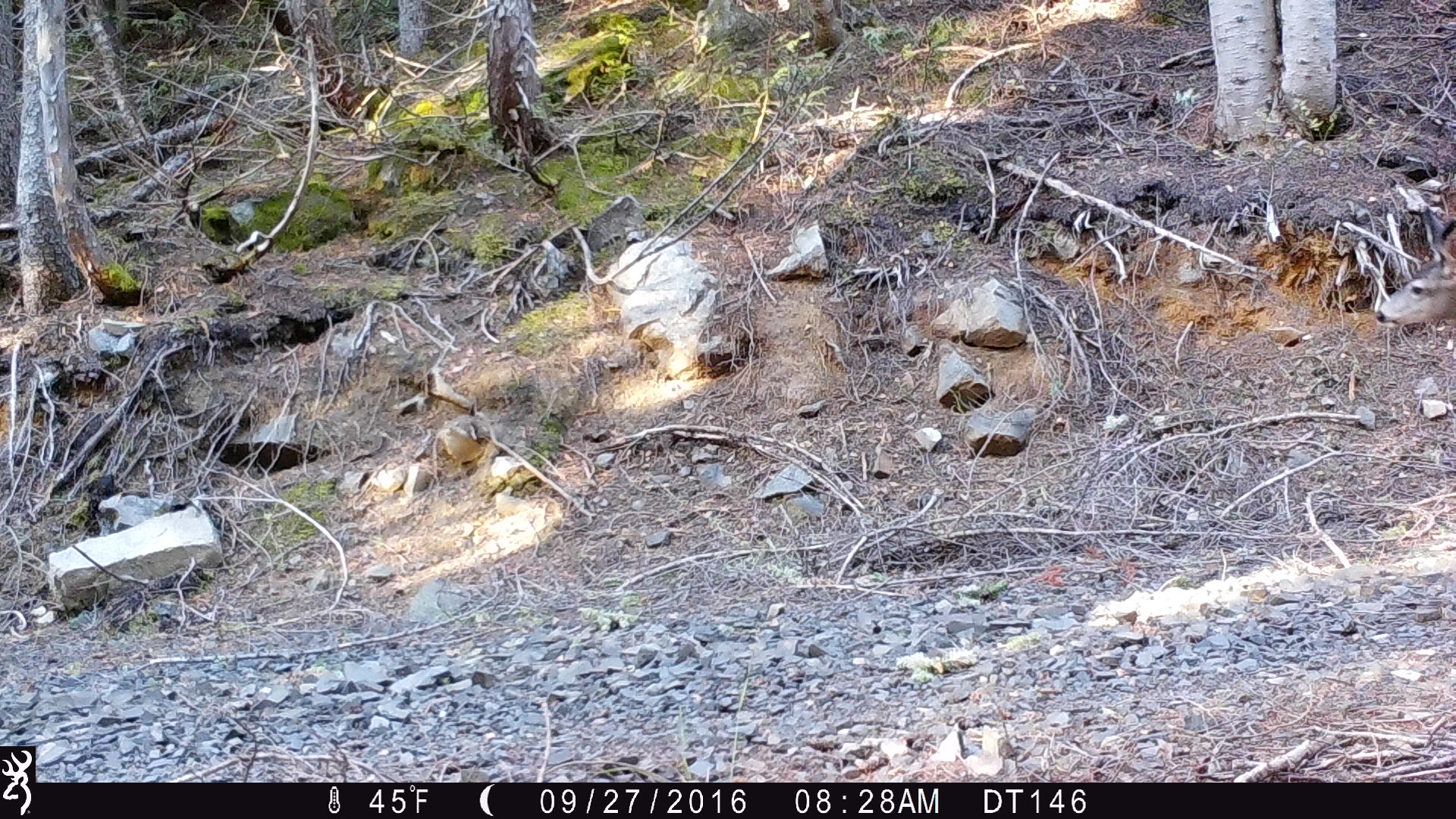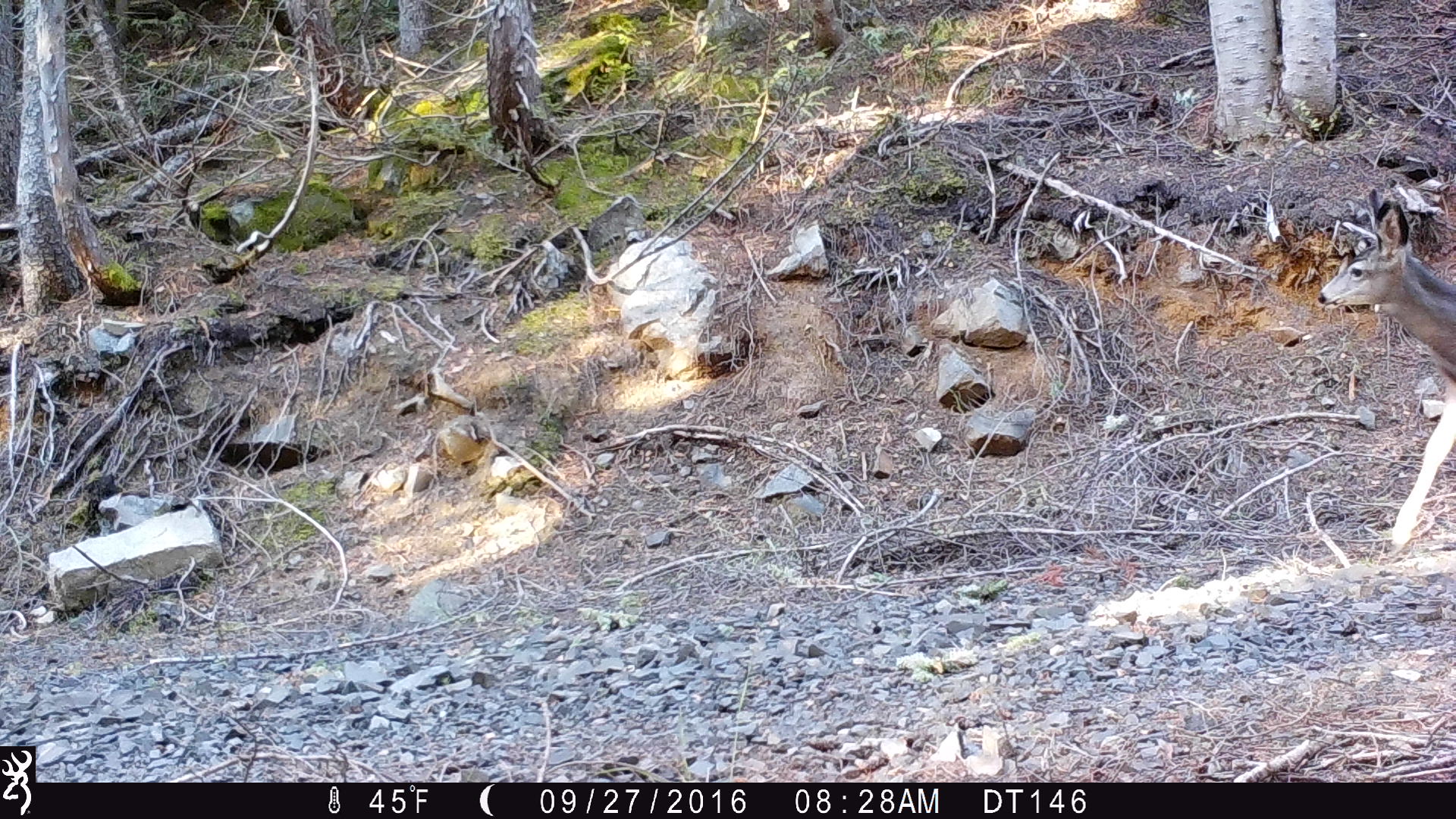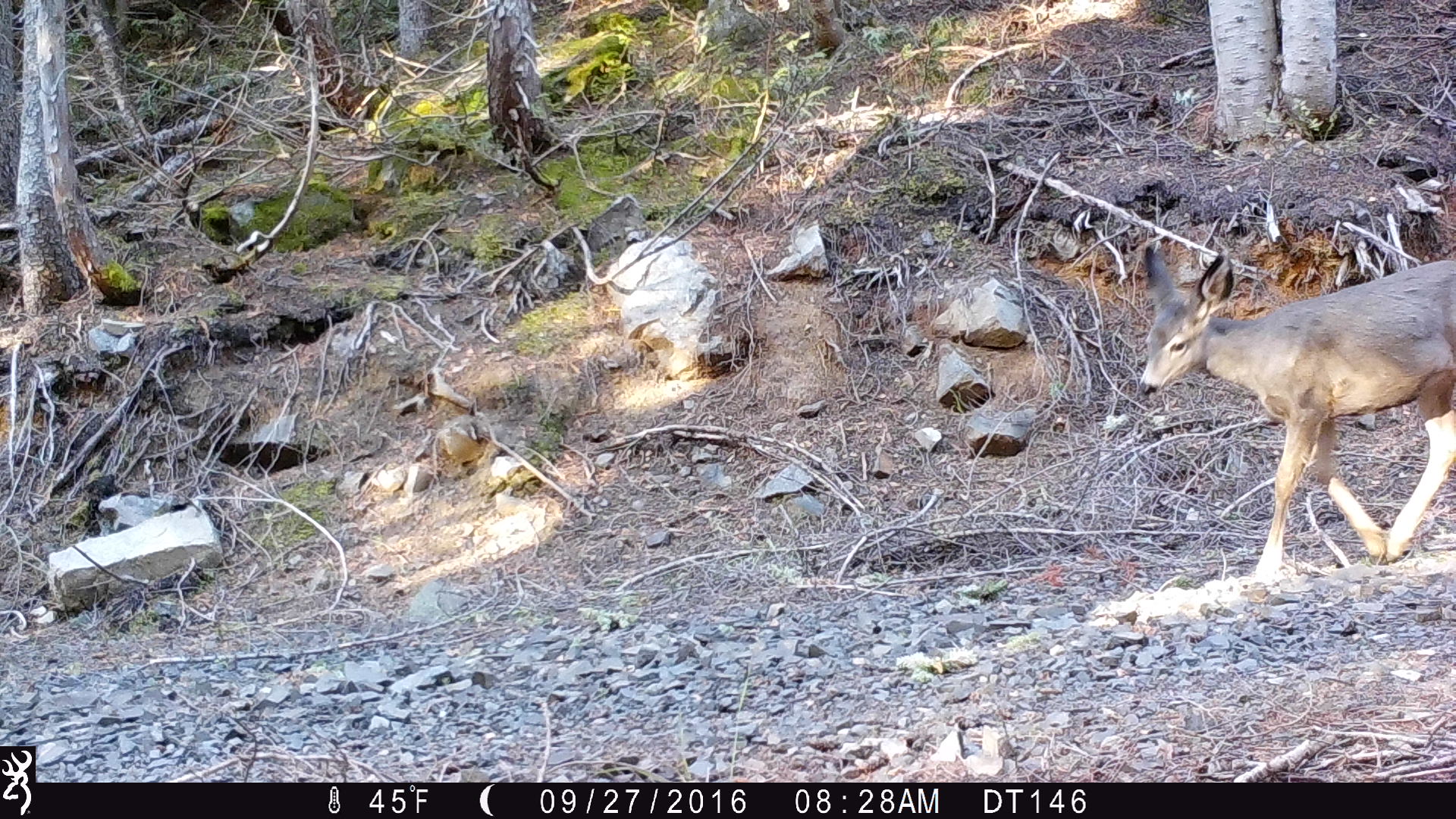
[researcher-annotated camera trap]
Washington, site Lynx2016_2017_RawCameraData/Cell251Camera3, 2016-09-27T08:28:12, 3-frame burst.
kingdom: Animalia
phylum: Chordata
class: Mammalia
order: Artiodactyla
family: Cervidae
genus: Odocoileus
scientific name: Odocoileus hemionus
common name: mule deer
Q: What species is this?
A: Odocoileus hemionus (mule deer).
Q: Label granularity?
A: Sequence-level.